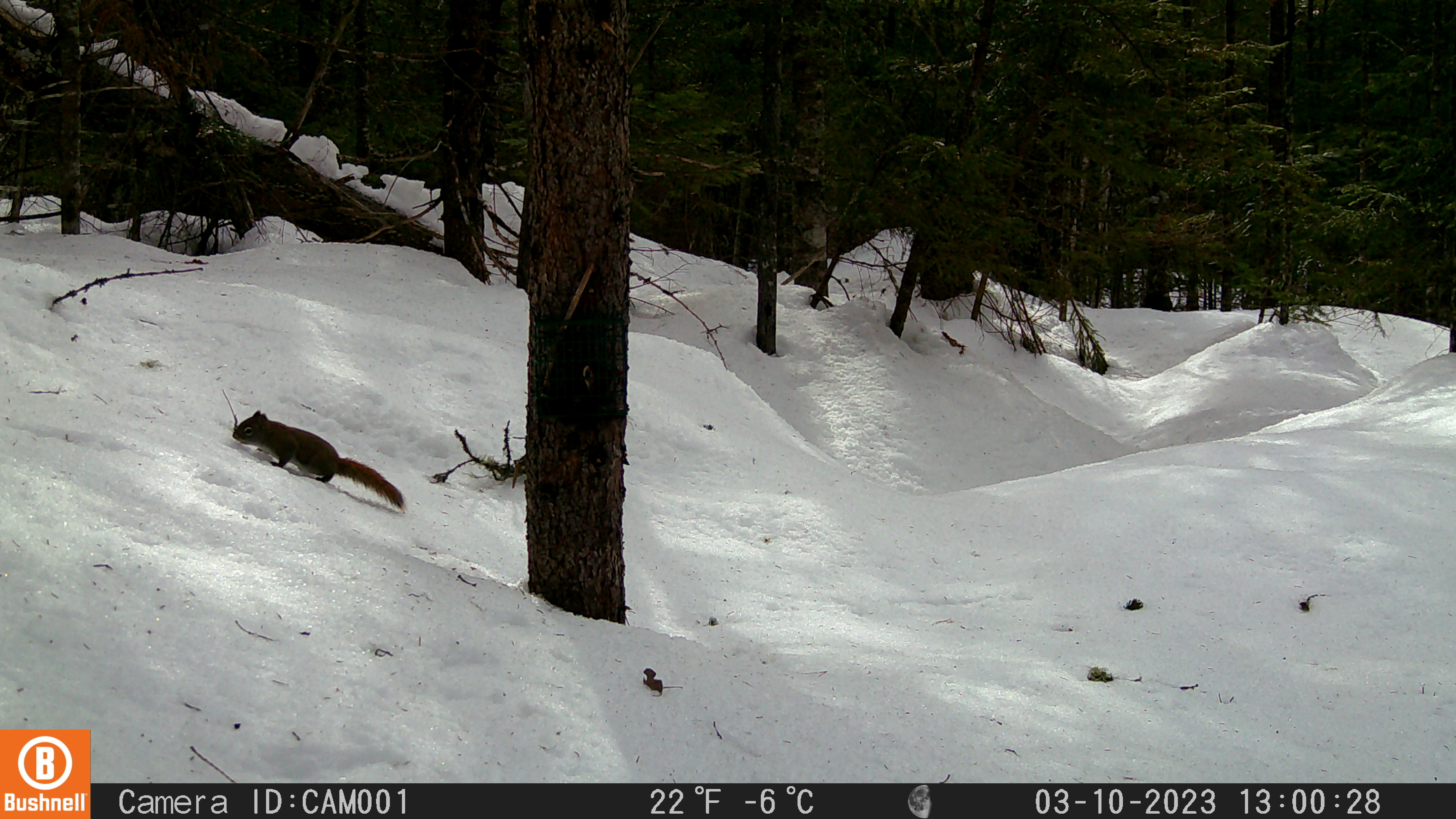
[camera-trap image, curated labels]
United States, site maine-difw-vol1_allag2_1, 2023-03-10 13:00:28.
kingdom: Animalia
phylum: Chordata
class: Mammalia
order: Rodentia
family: Sciuridae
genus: Tamiasciurus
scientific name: Tamiasciurus hudsonicus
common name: red squirrel